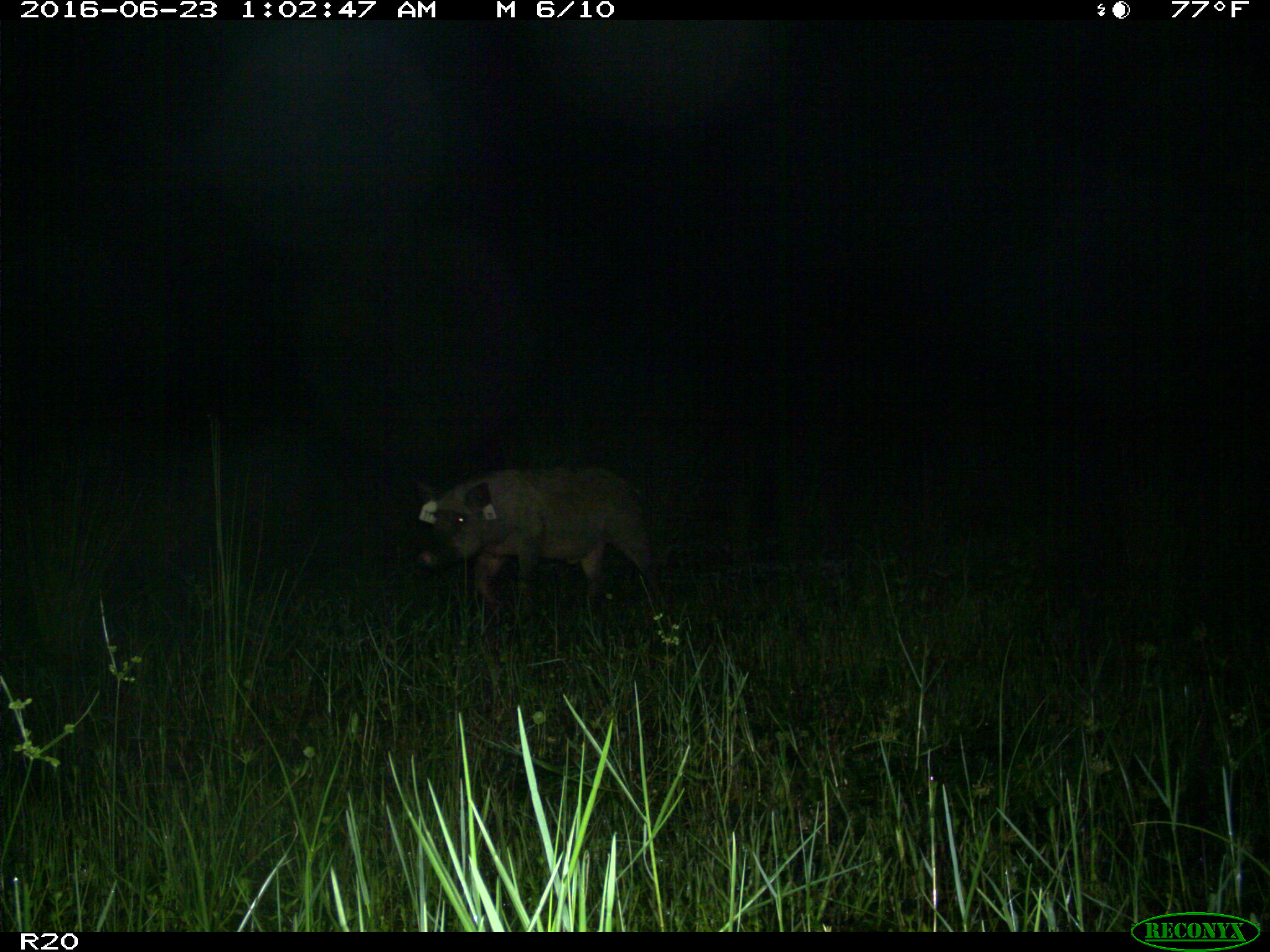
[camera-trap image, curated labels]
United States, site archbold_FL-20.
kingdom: Animalia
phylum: Chordata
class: Mammalia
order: Artiodactyla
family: Suidae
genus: Sus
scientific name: Sus scrofa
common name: wild boar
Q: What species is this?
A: Sus scrofa (wild boar).